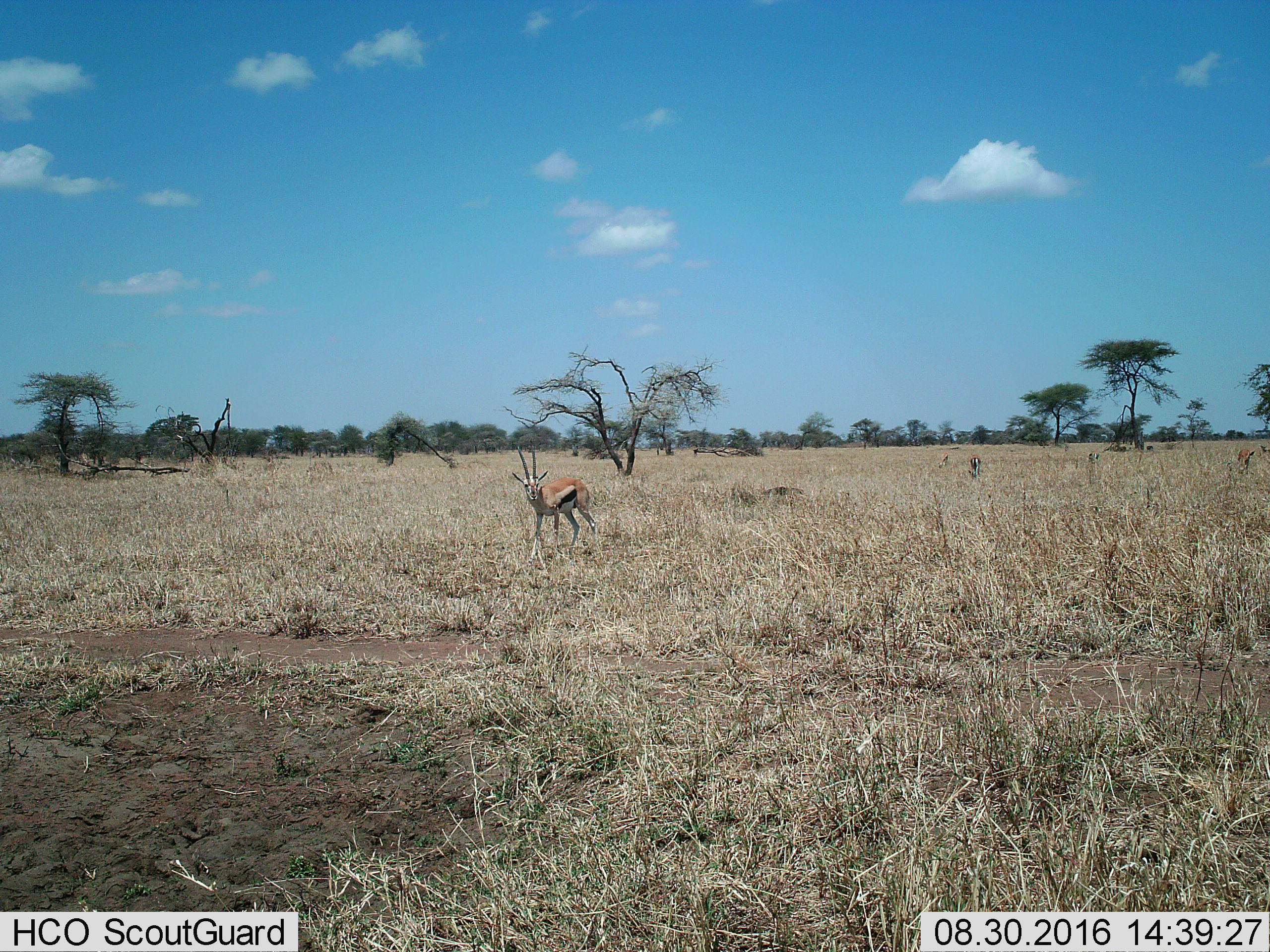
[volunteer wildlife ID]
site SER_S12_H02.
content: unidentified animal